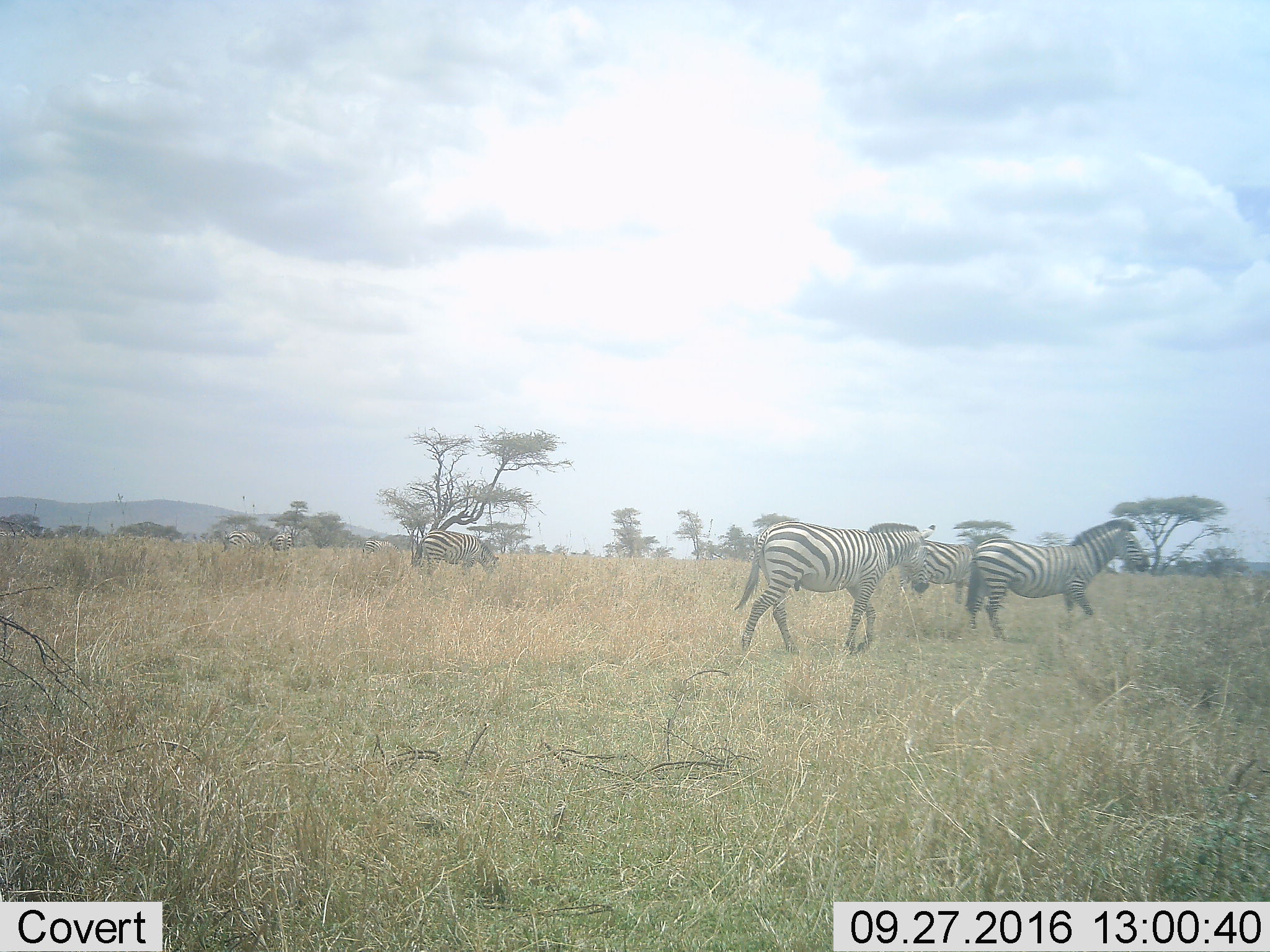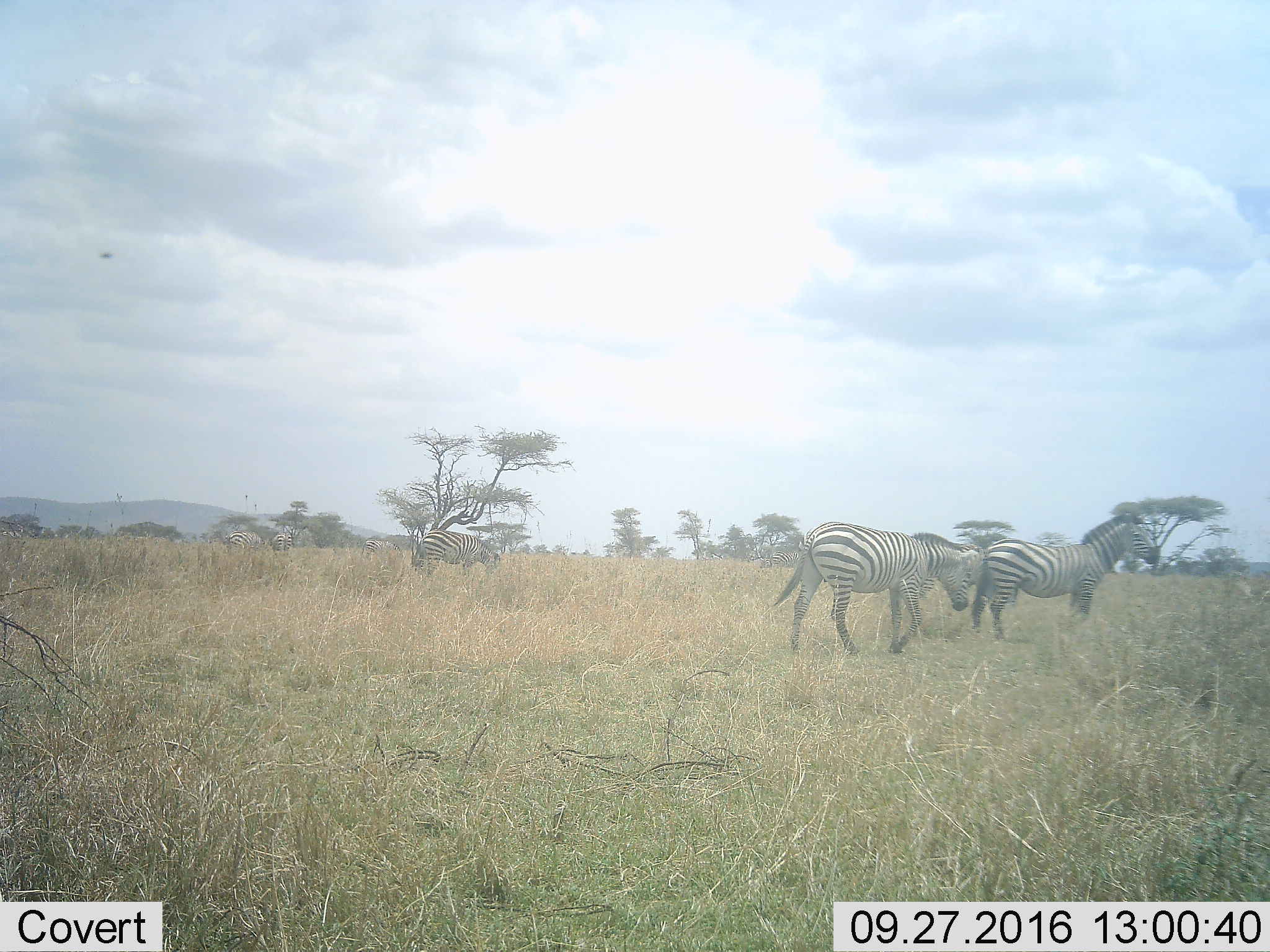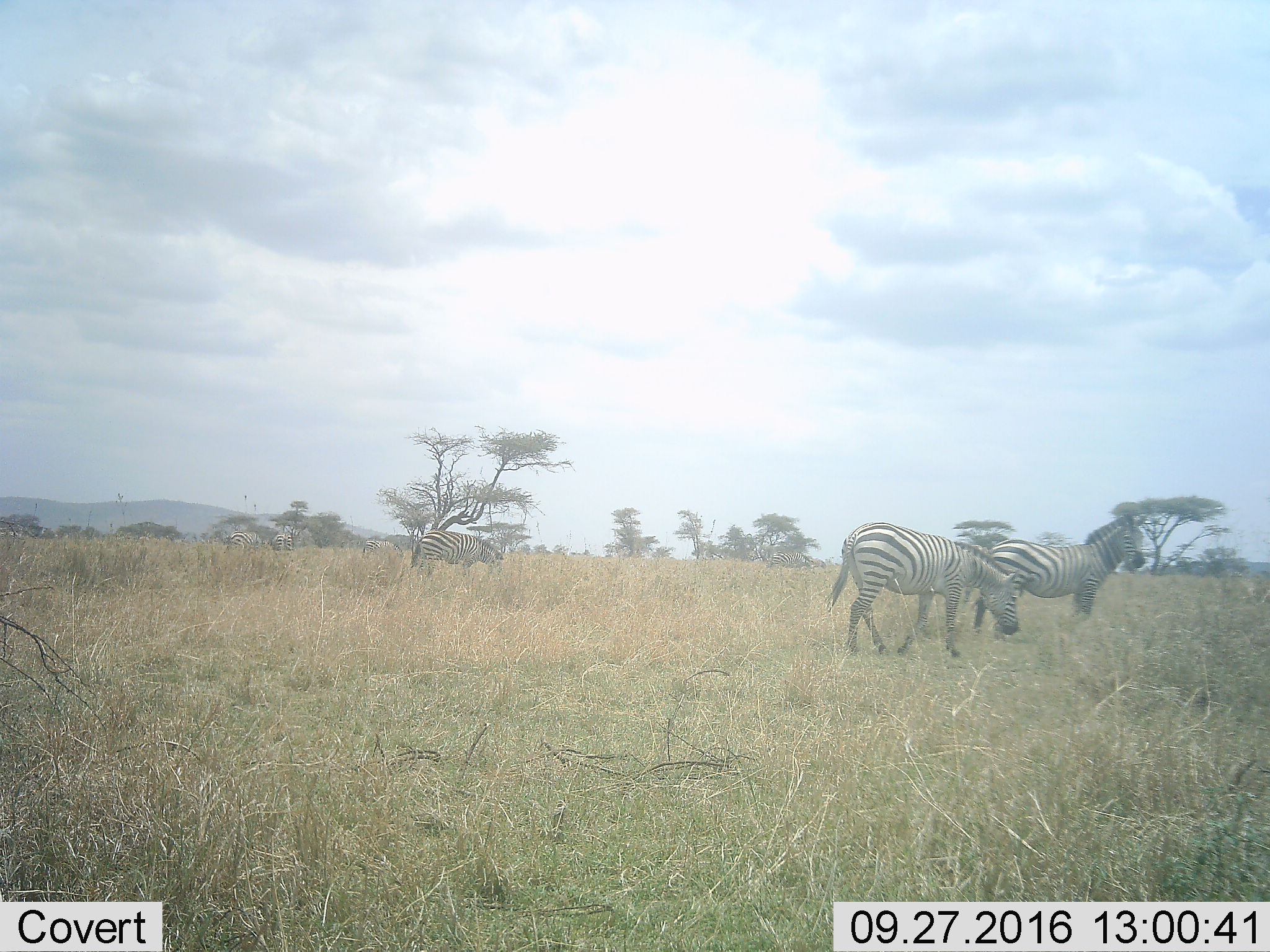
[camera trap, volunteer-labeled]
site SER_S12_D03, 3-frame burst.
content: unidentified animal